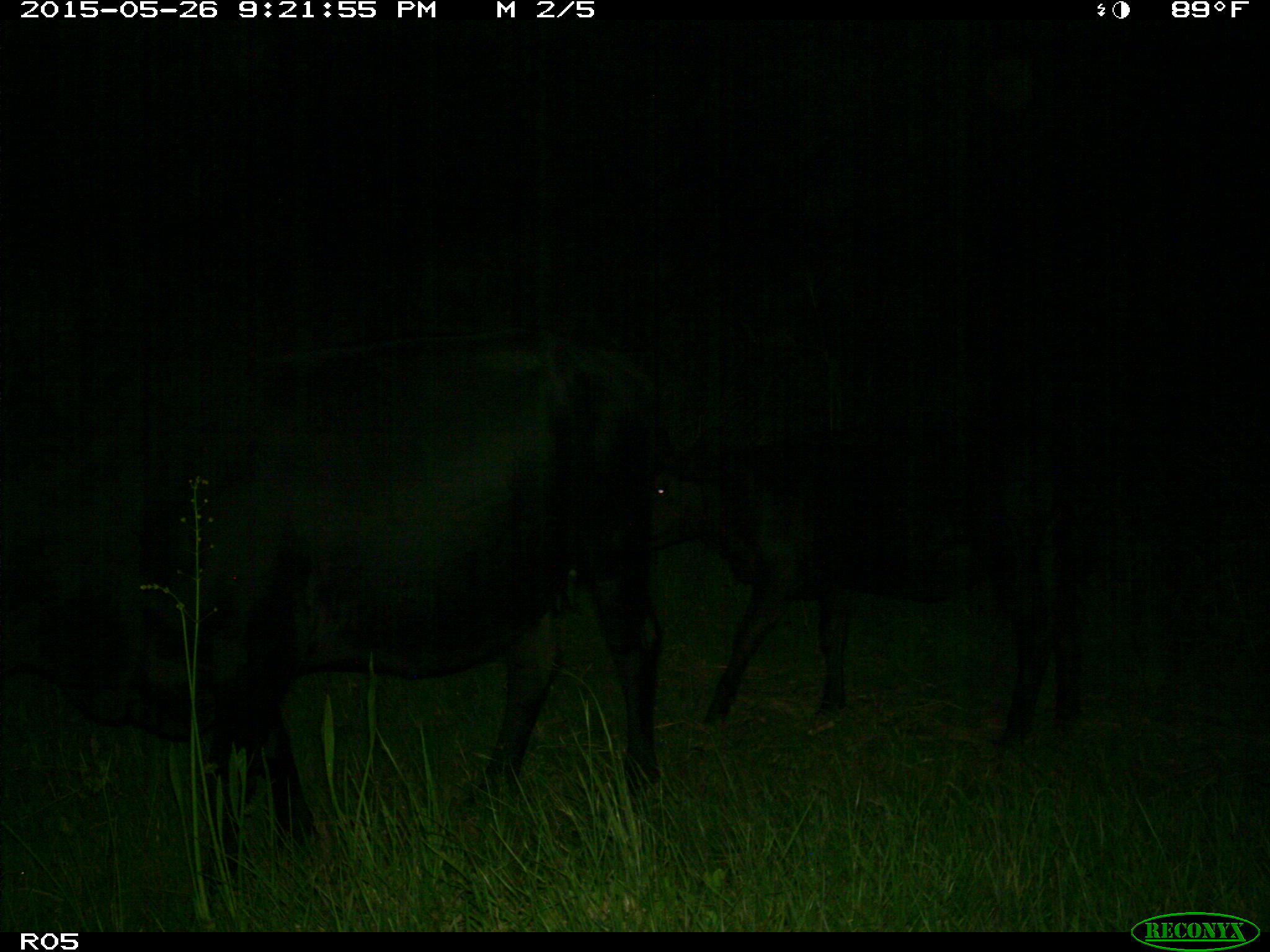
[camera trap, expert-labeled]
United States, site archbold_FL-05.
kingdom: Animalia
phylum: Chordata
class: Mammalia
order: Artiodactyla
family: Bovidae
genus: Bos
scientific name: Bos taurus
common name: domestic cow